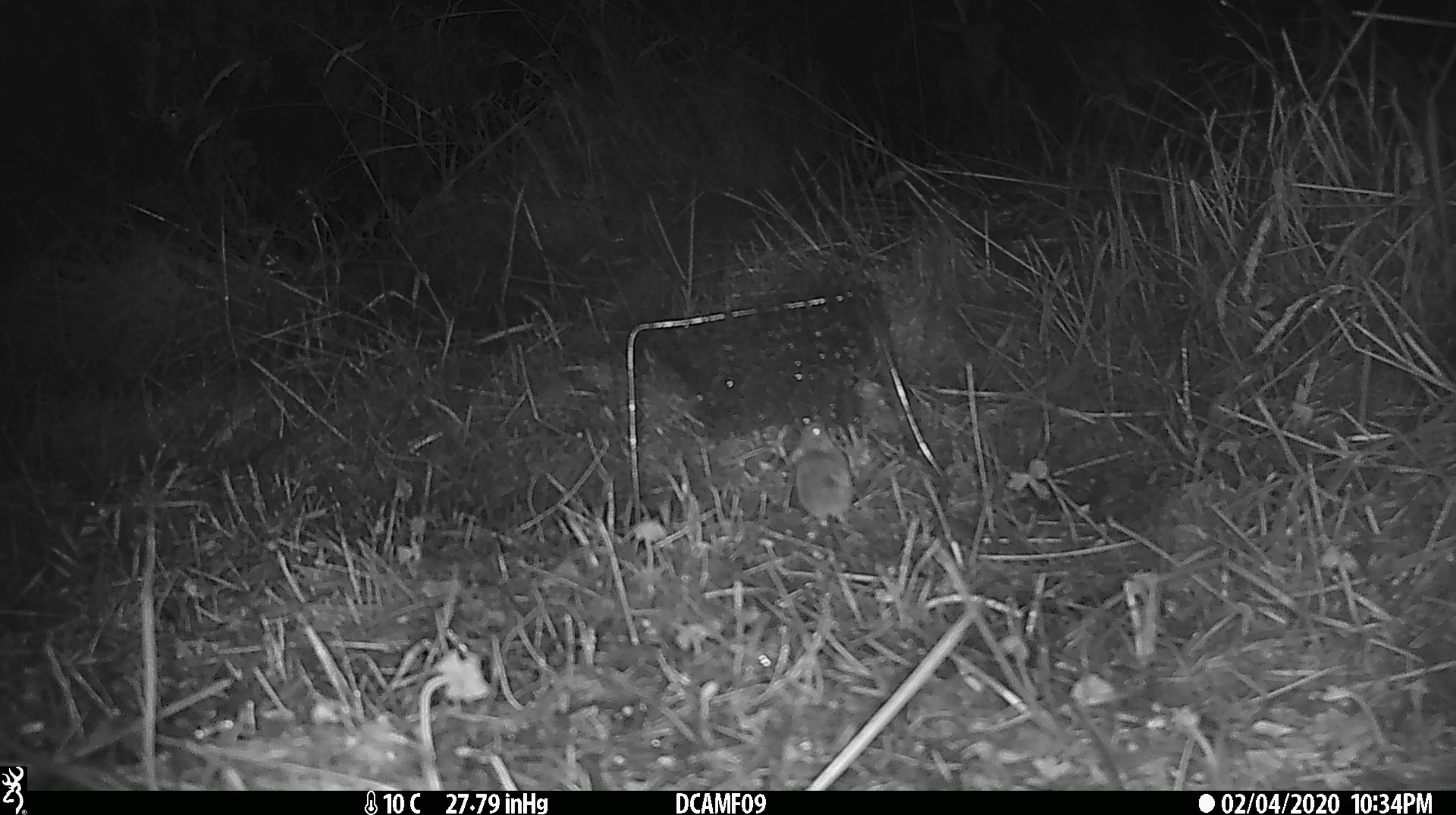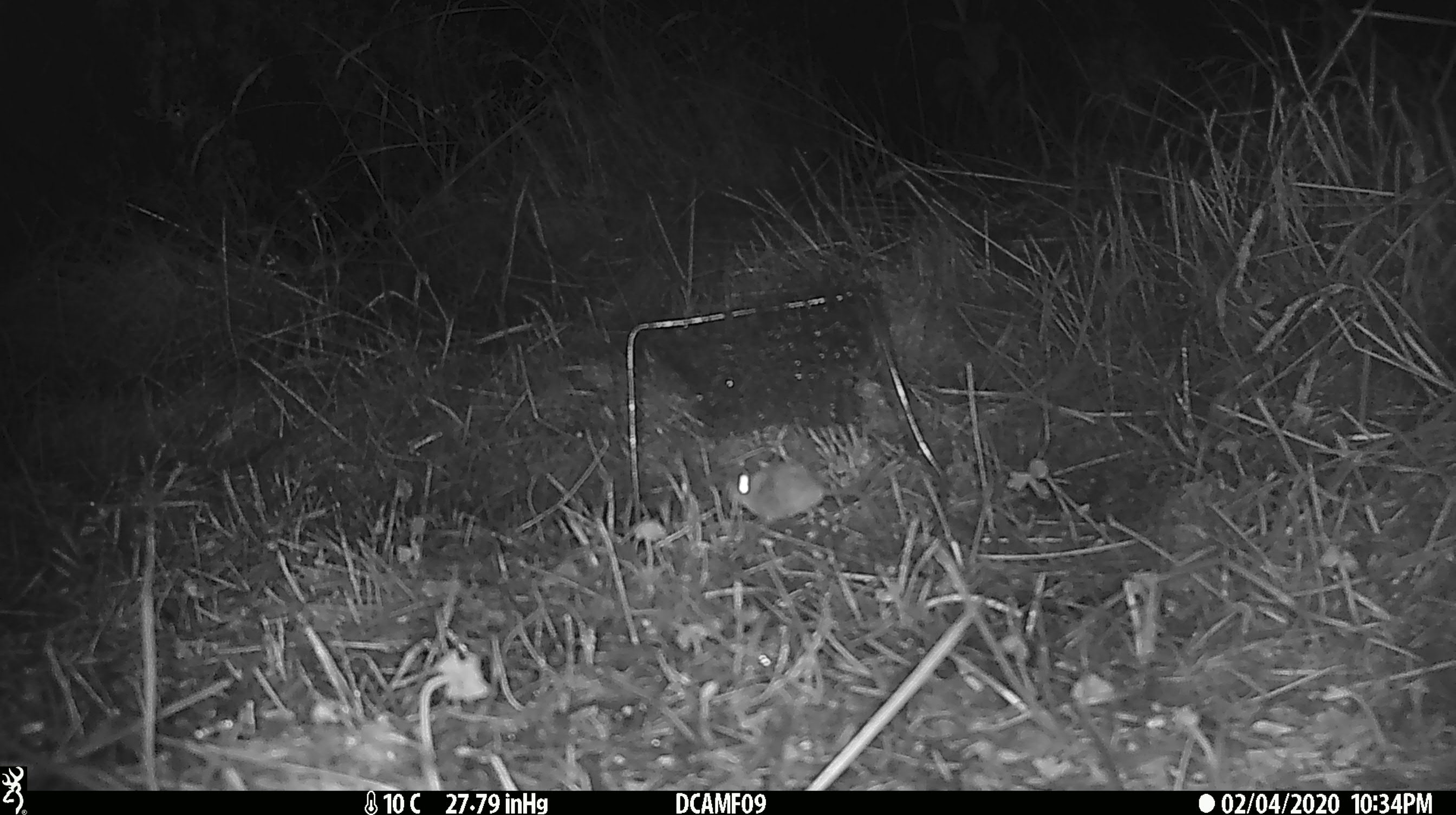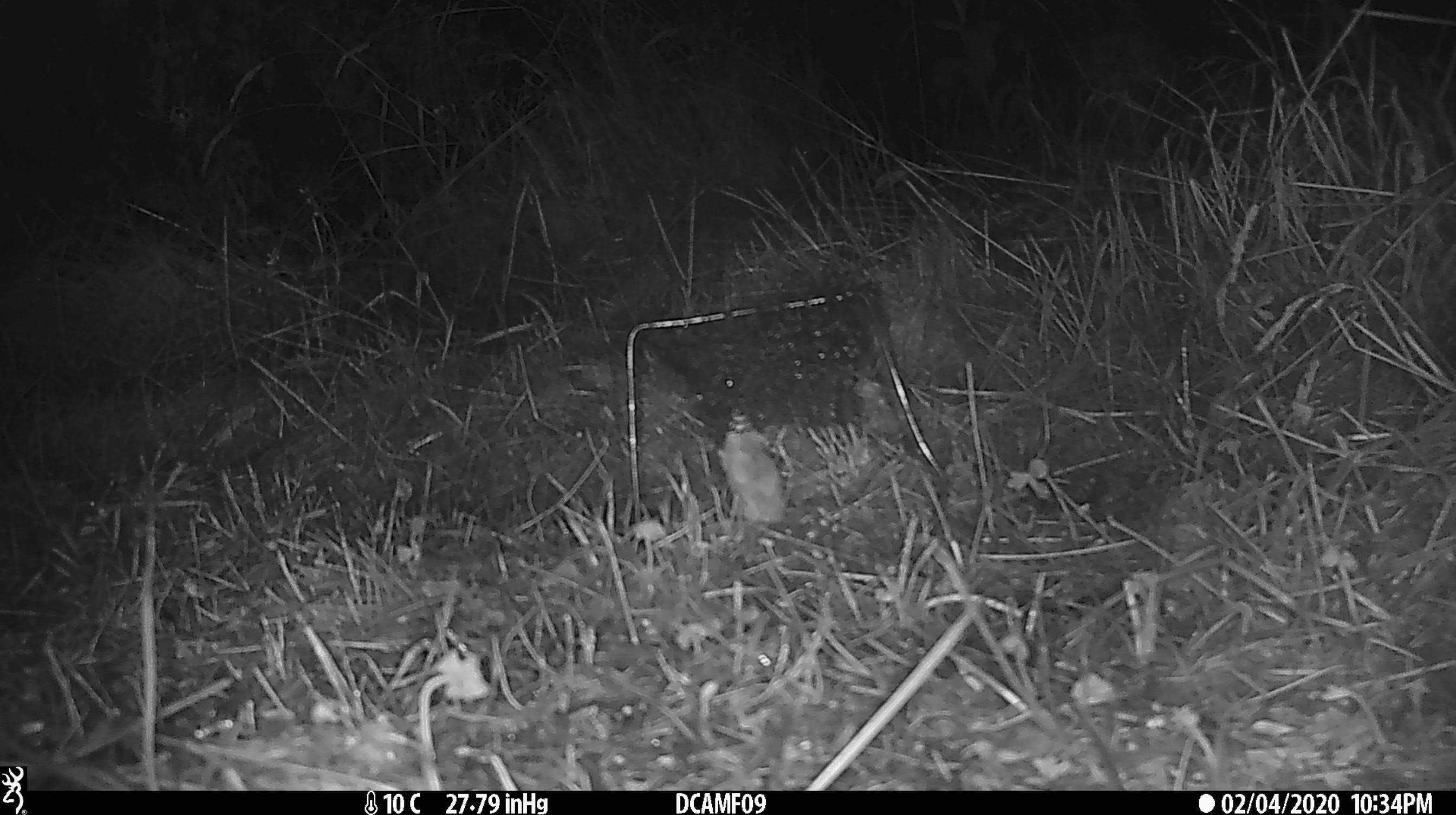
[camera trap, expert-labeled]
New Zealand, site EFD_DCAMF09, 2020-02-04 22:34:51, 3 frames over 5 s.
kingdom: Animalia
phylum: Chordata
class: Mammalia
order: Rodentia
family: Muridae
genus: Mus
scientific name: Mus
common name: mouse